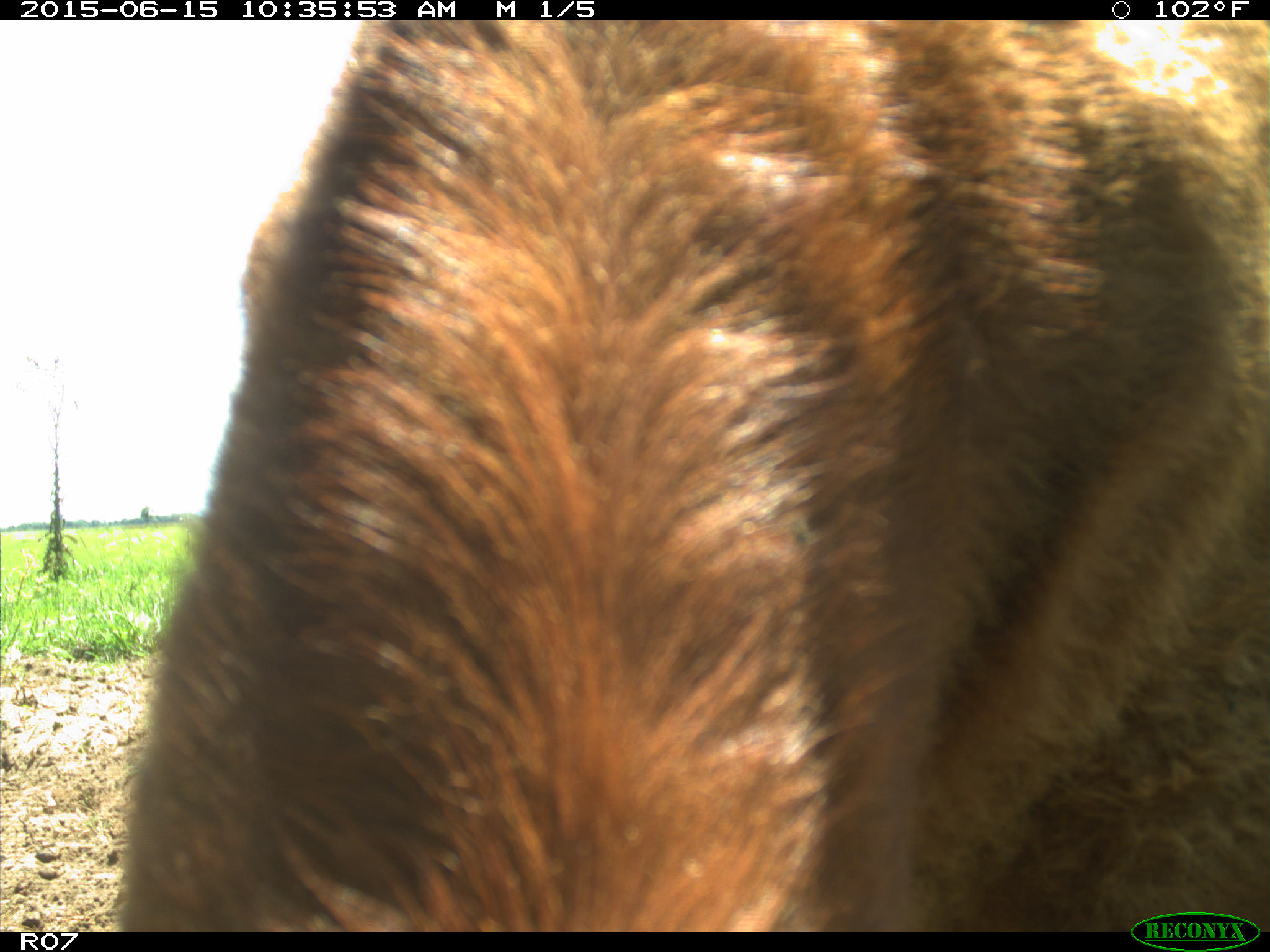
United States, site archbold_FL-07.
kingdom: Animalia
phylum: Chordata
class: Mammalia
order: Artiodactyla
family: Bovidae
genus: Bos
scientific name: Bos taurus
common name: domestic cow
Bos taurus (domestic cow).